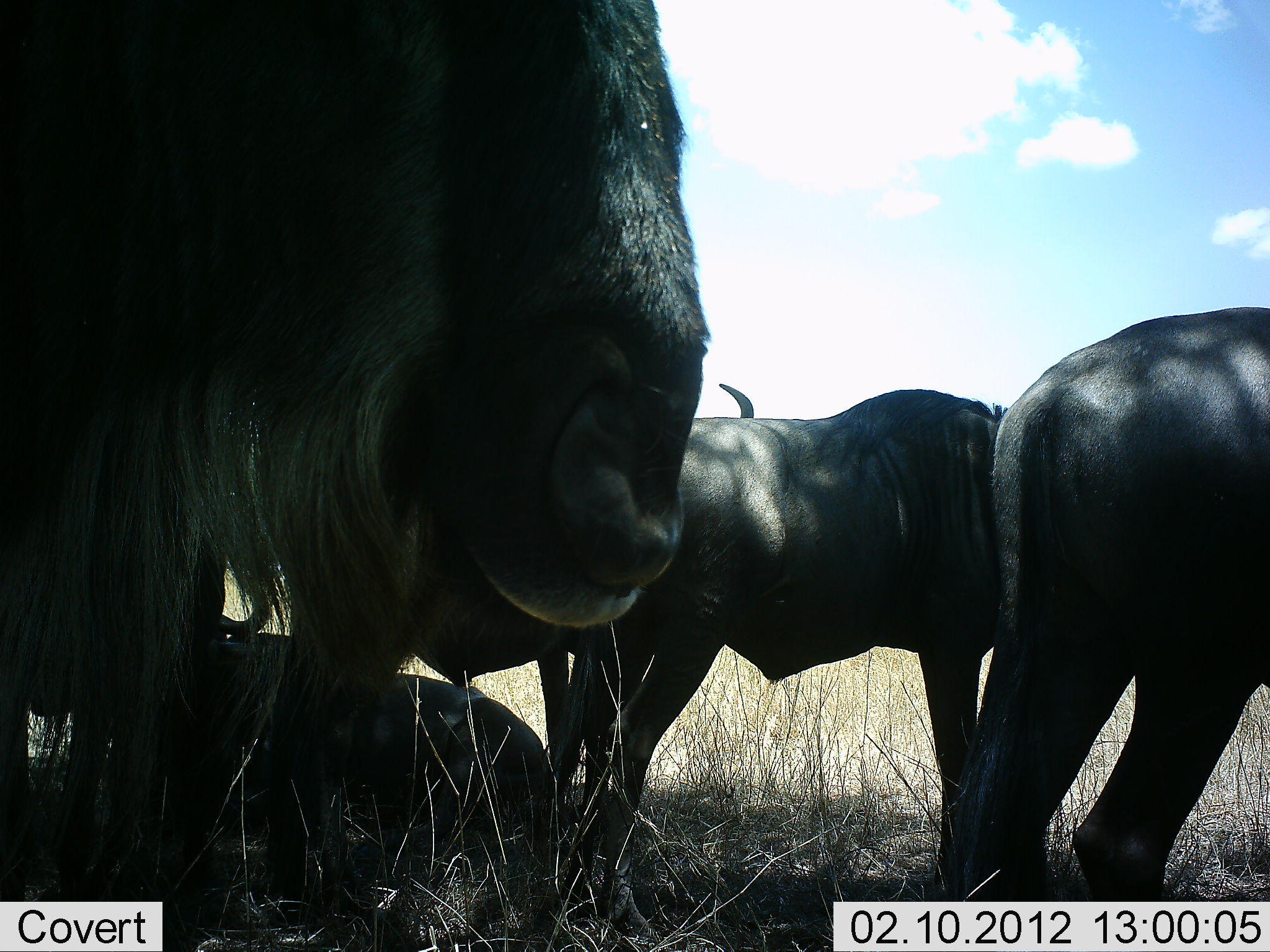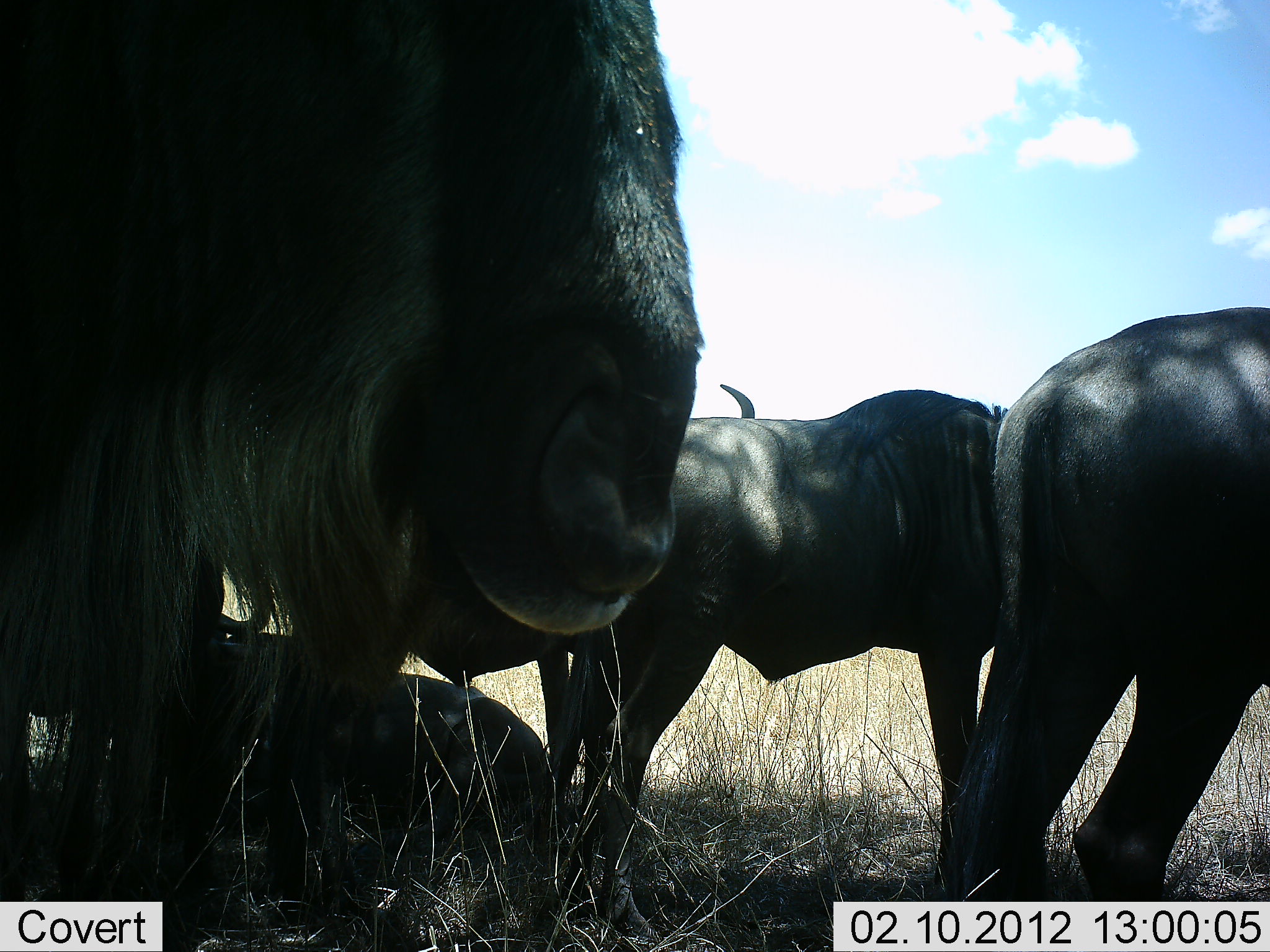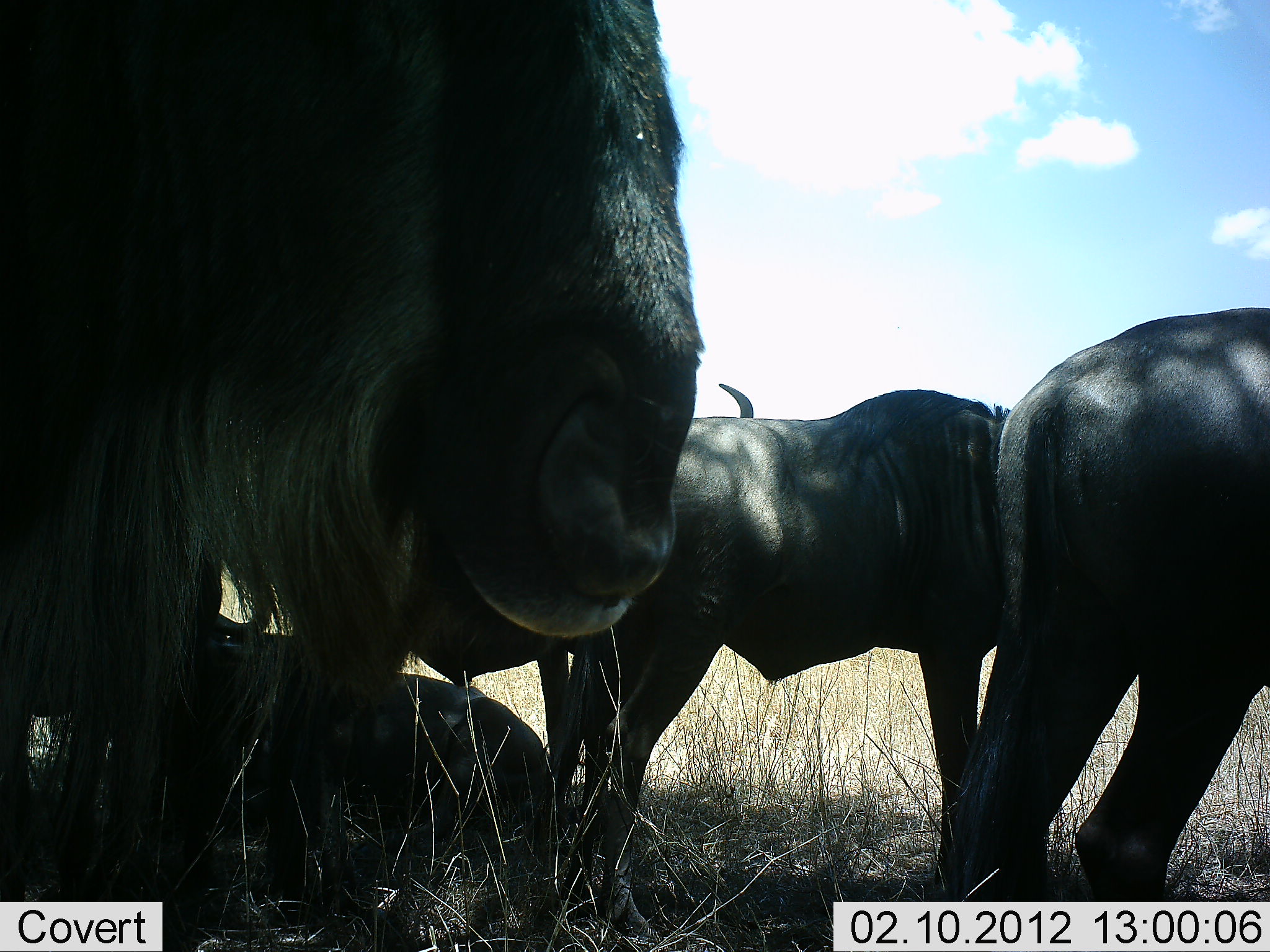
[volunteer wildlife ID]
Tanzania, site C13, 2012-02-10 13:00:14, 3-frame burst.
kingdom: Animalia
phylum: Chordata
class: Mammalia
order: Artiodactyla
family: Bovidae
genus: Connochaetes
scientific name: Connochaetes taurinus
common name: blue wildebeest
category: wildebeest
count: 5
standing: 71%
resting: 79%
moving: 0%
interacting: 0%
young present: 0%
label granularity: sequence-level